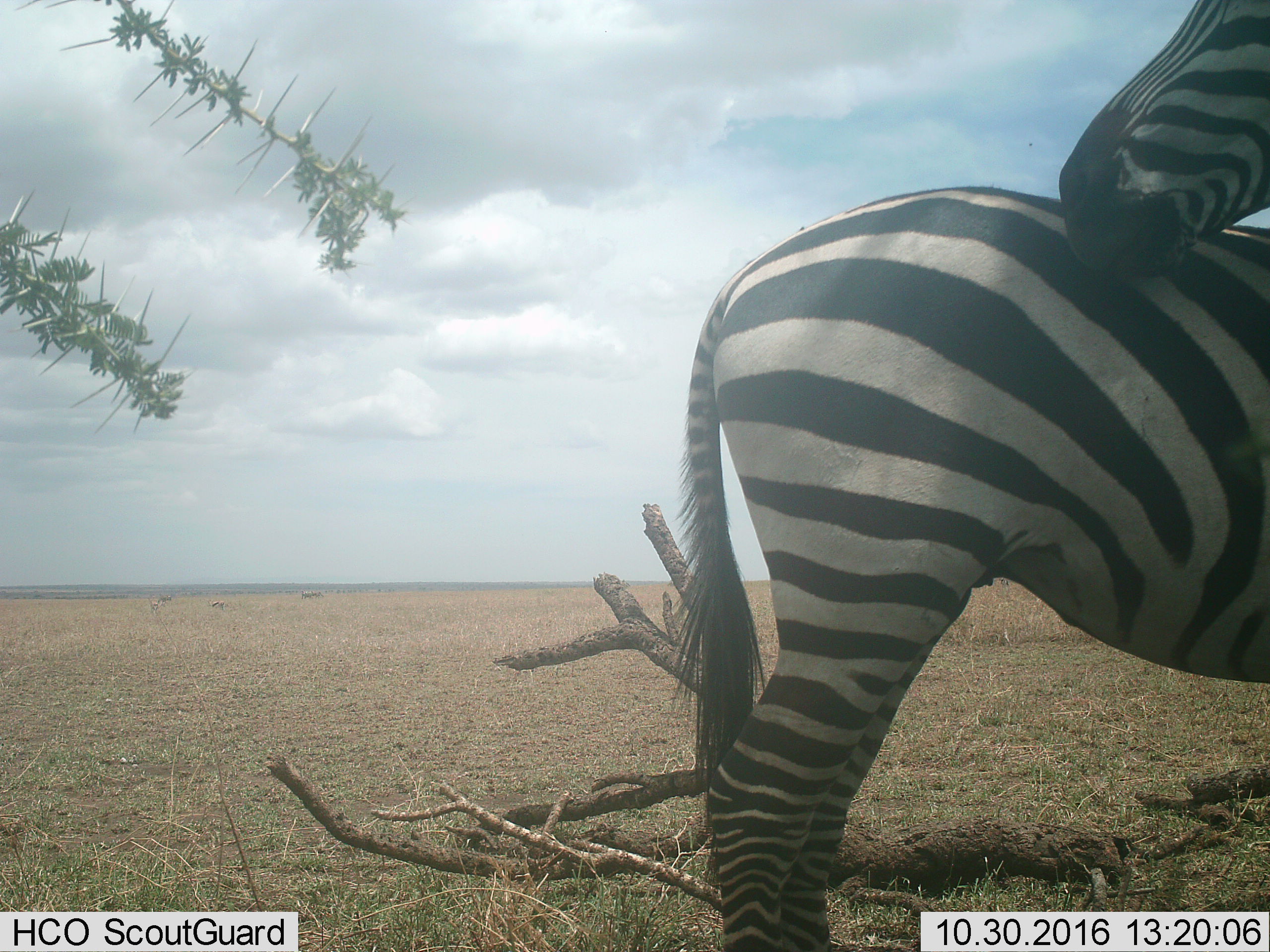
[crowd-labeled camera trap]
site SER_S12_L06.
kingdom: Animalia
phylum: Chordata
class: Mammalia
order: Perissodactyla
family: Equidae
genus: Equus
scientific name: Equus quagga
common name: plains zebra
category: zebraplains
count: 2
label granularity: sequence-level